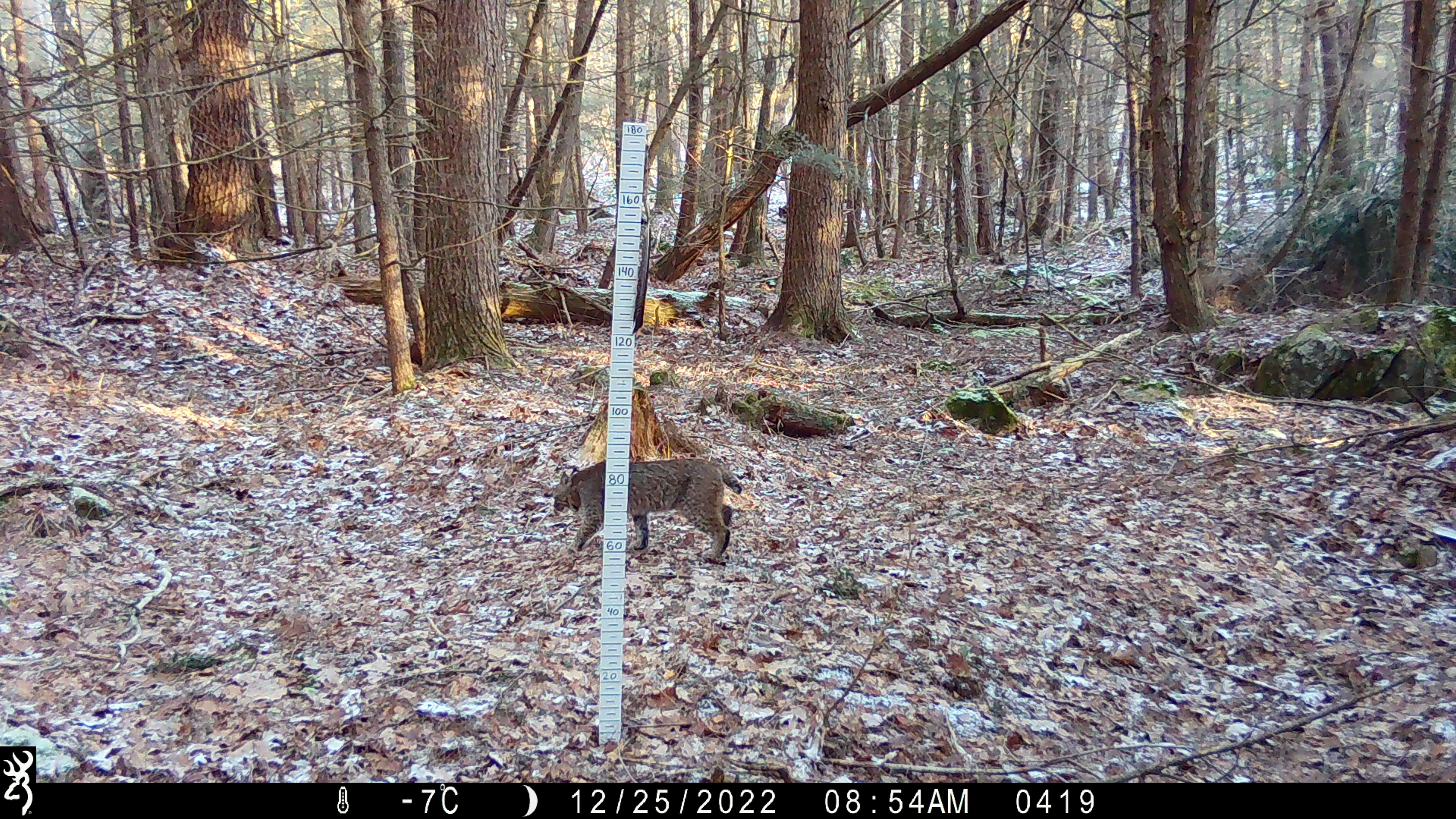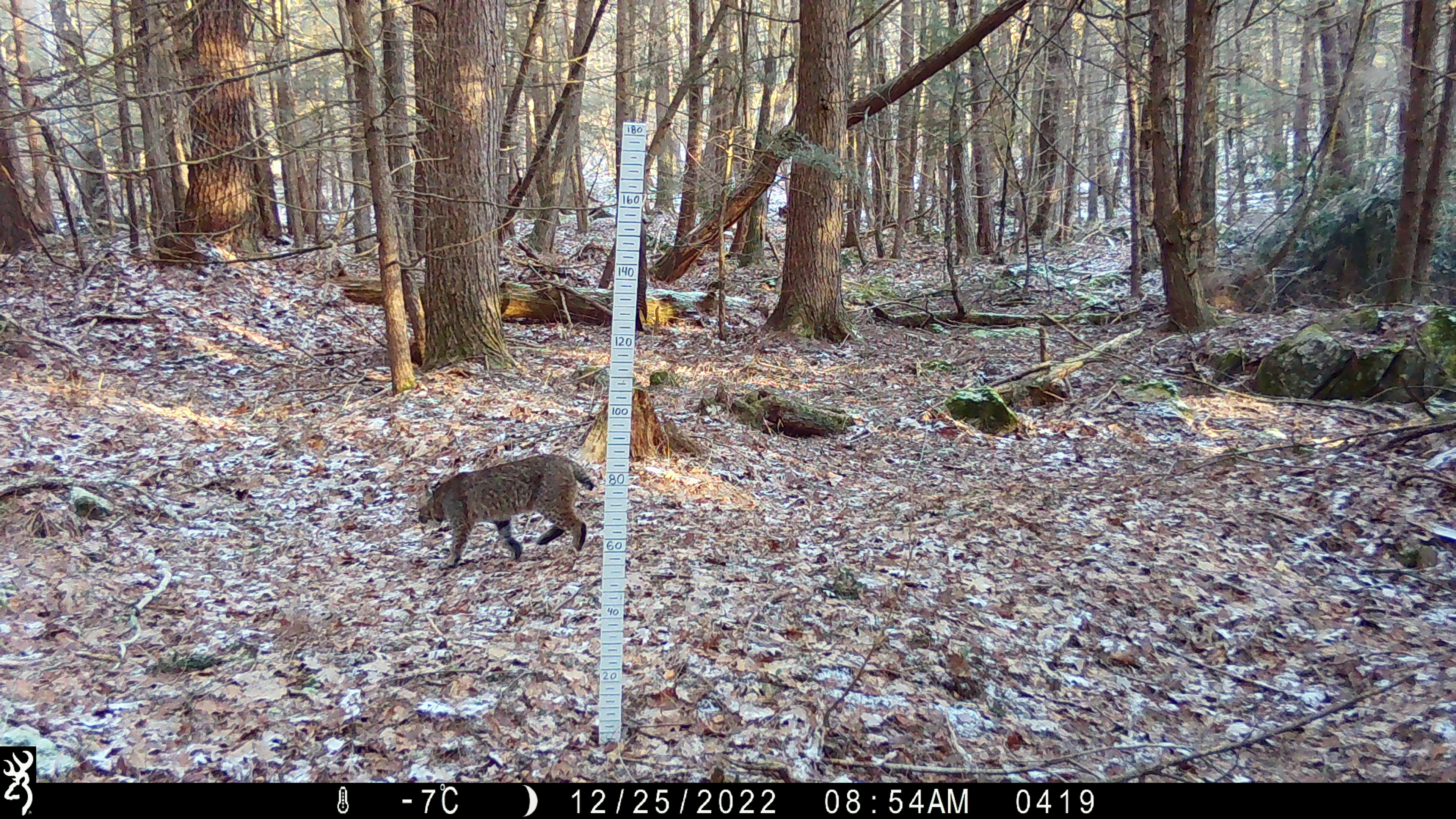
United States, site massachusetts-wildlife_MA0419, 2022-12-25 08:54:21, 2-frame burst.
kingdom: Animalia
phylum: Chordata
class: Mammalia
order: Carnivora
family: Felidae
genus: Lynx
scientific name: Lynx rufus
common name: bobcat